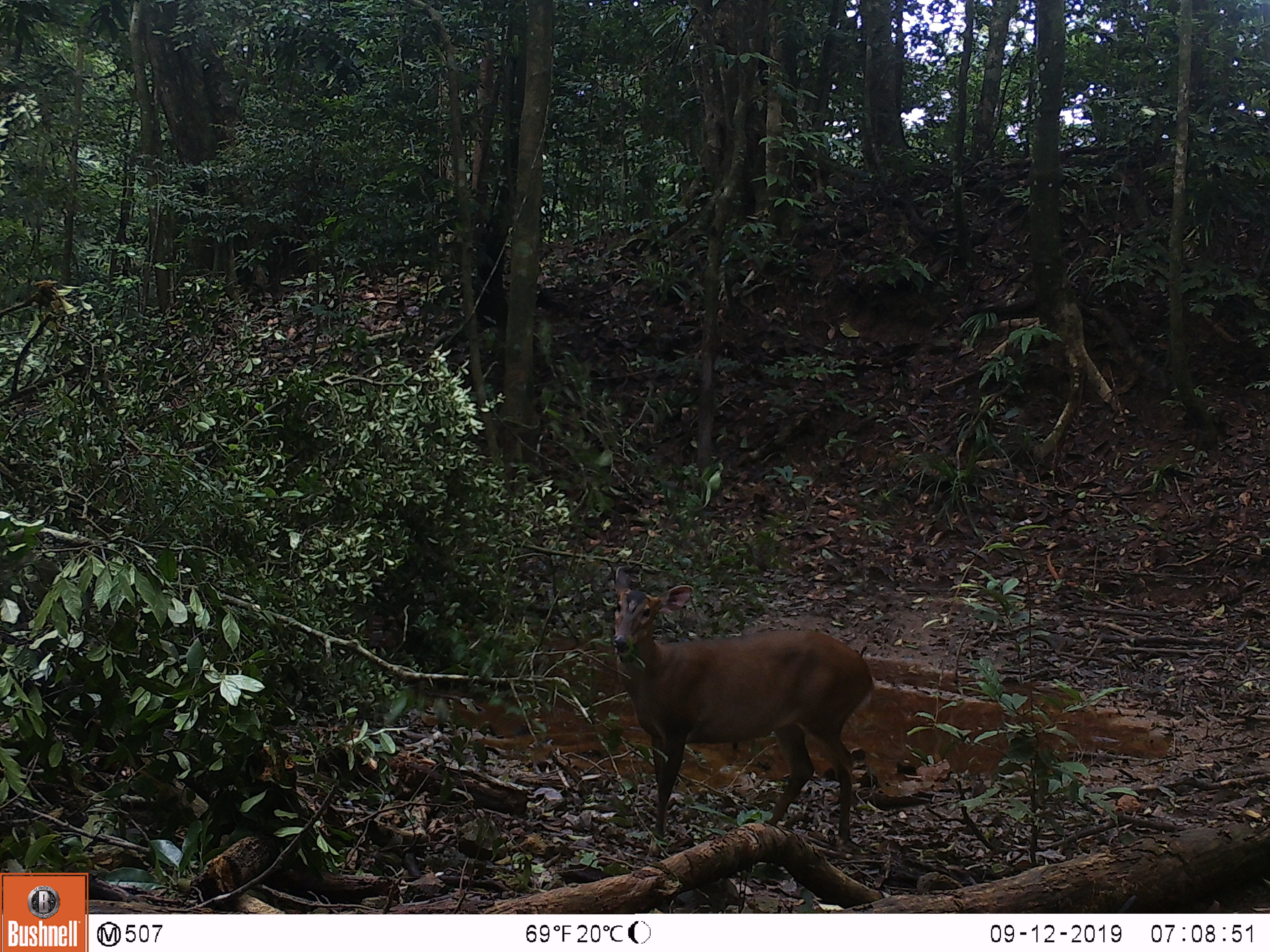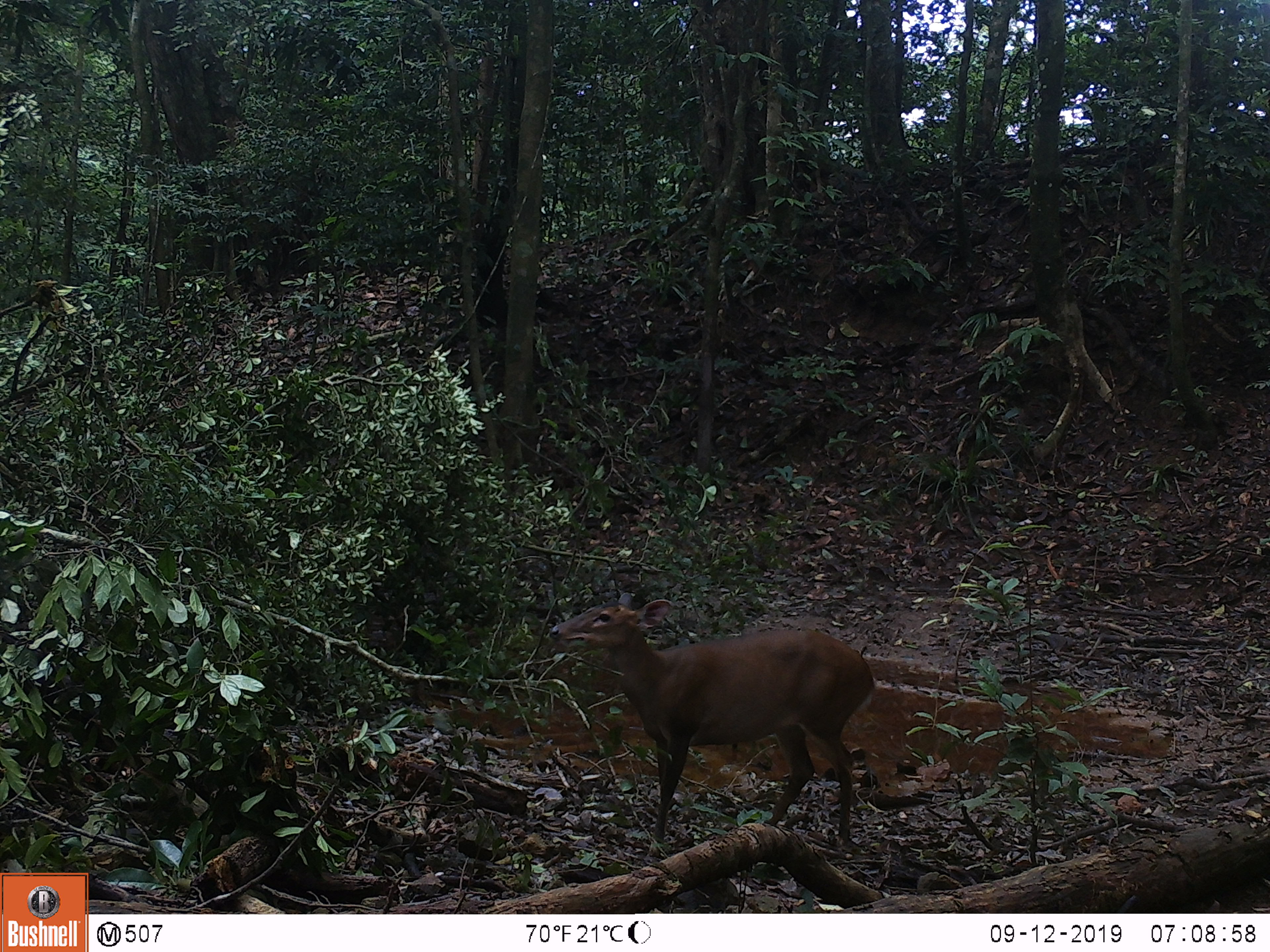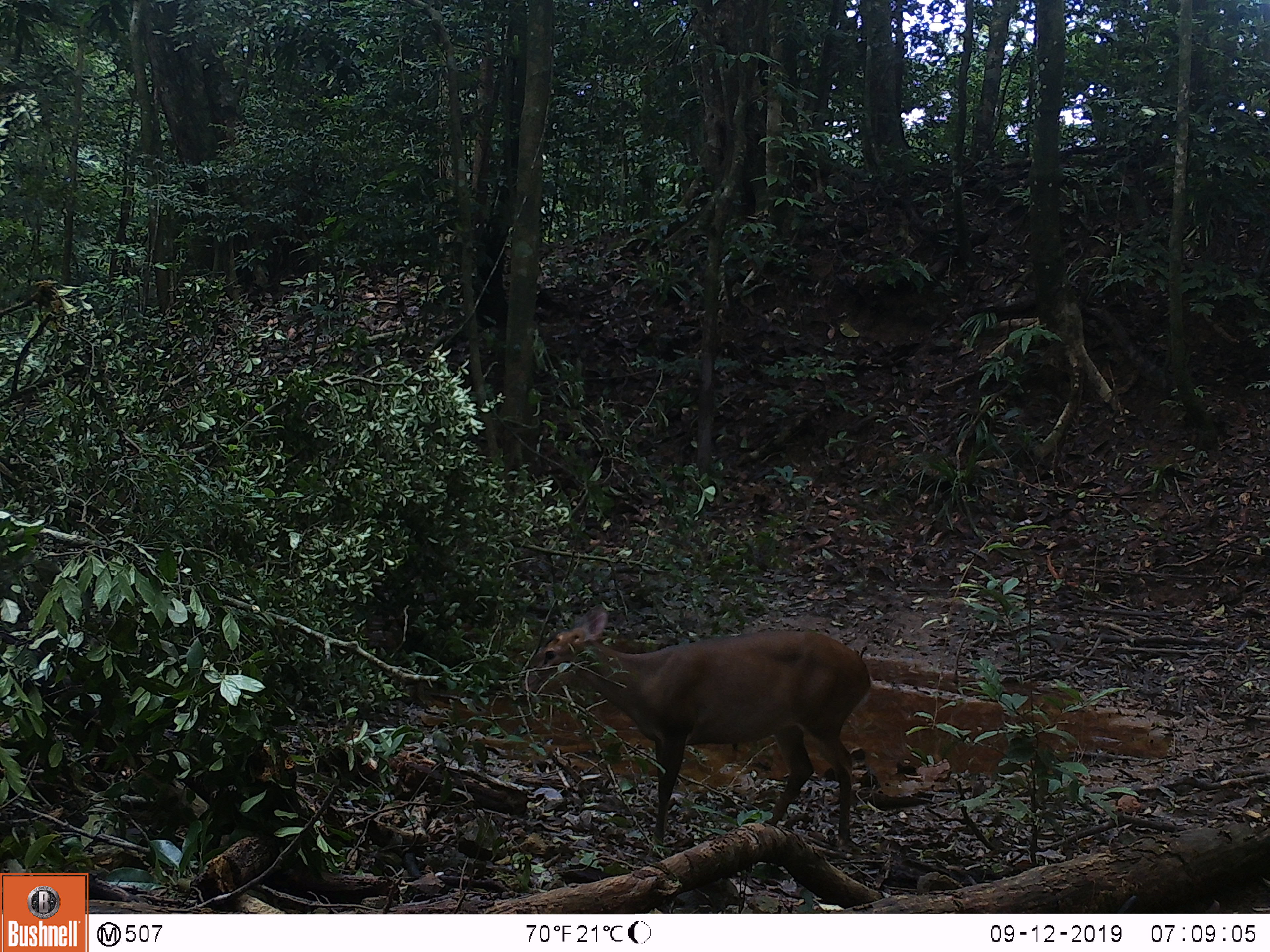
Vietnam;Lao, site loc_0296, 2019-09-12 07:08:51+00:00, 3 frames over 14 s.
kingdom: Animalia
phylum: Chordata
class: Mammalia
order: Artiodactyla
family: Cervidae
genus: Muntiacus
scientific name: Muntiacus vuquangensis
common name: large-antlered muntjac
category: large antlered muntjac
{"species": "large antlered muntjac (large-antlered muntjac) (Muntiacus vuquangensis)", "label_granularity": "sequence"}